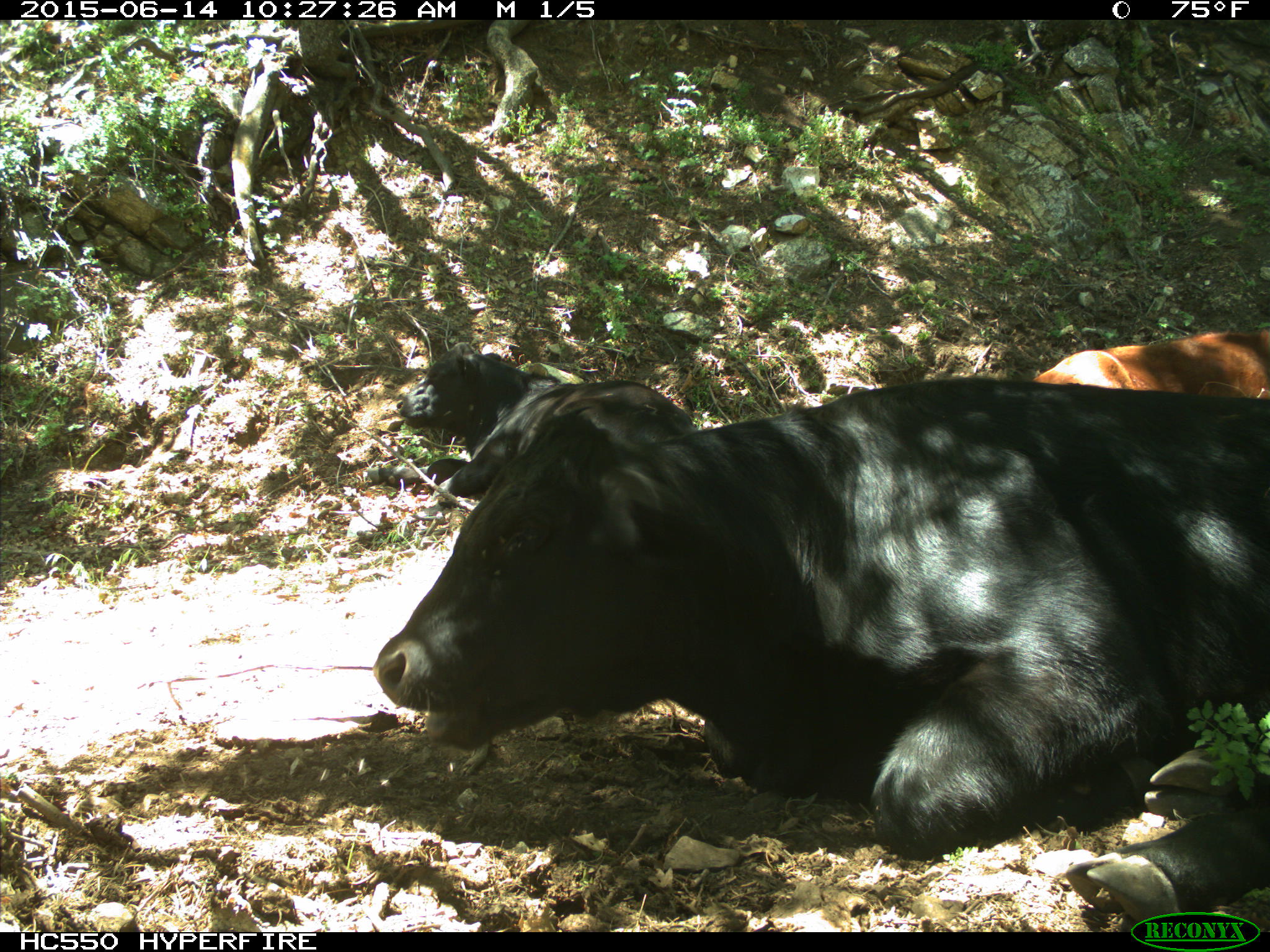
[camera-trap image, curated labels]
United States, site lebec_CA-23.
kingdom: Animalia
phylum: Chordata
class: Mammalia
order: Artiodactyla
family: Bovidae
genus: Bos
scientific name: Bos taurus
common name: domestic cow